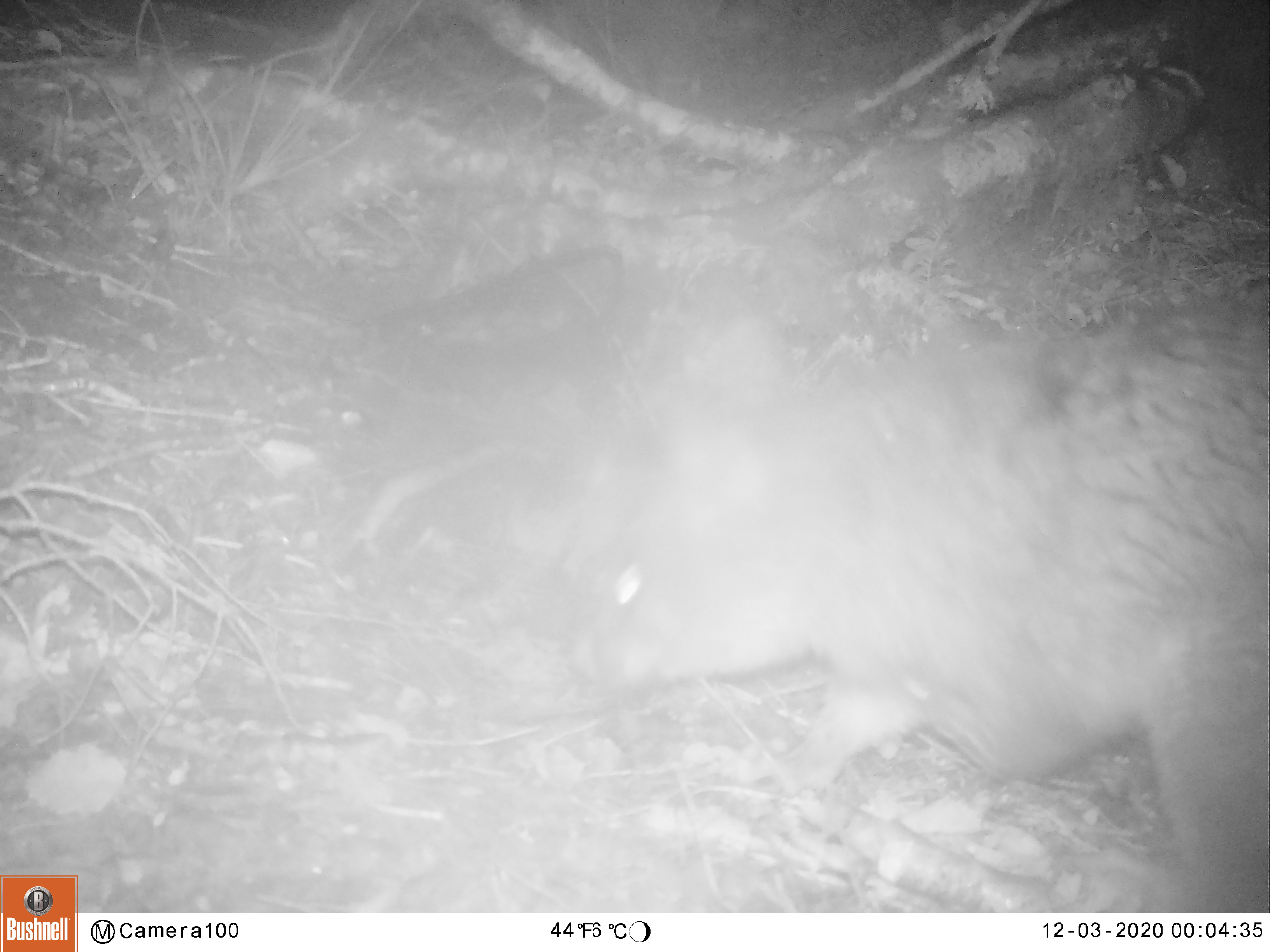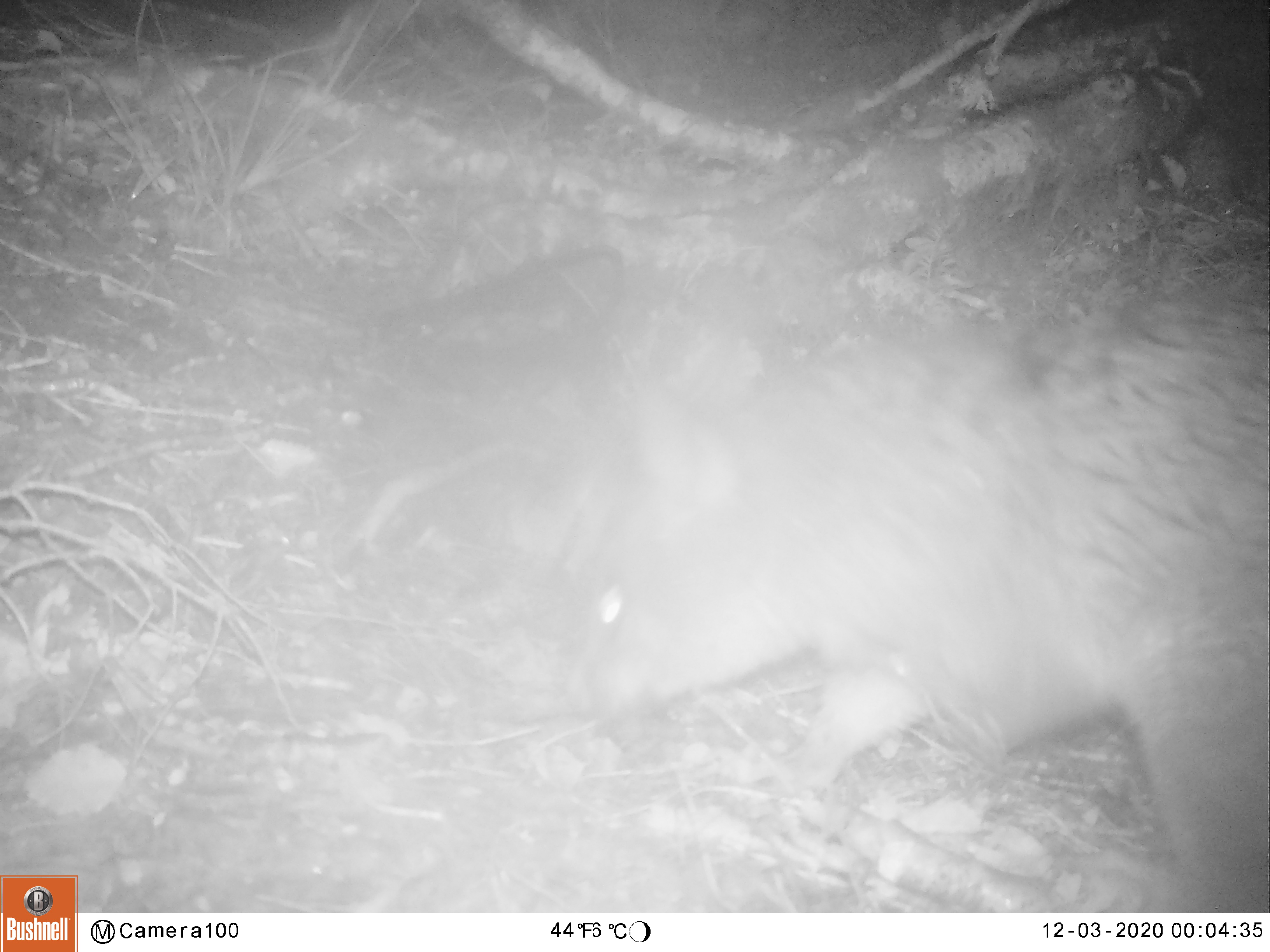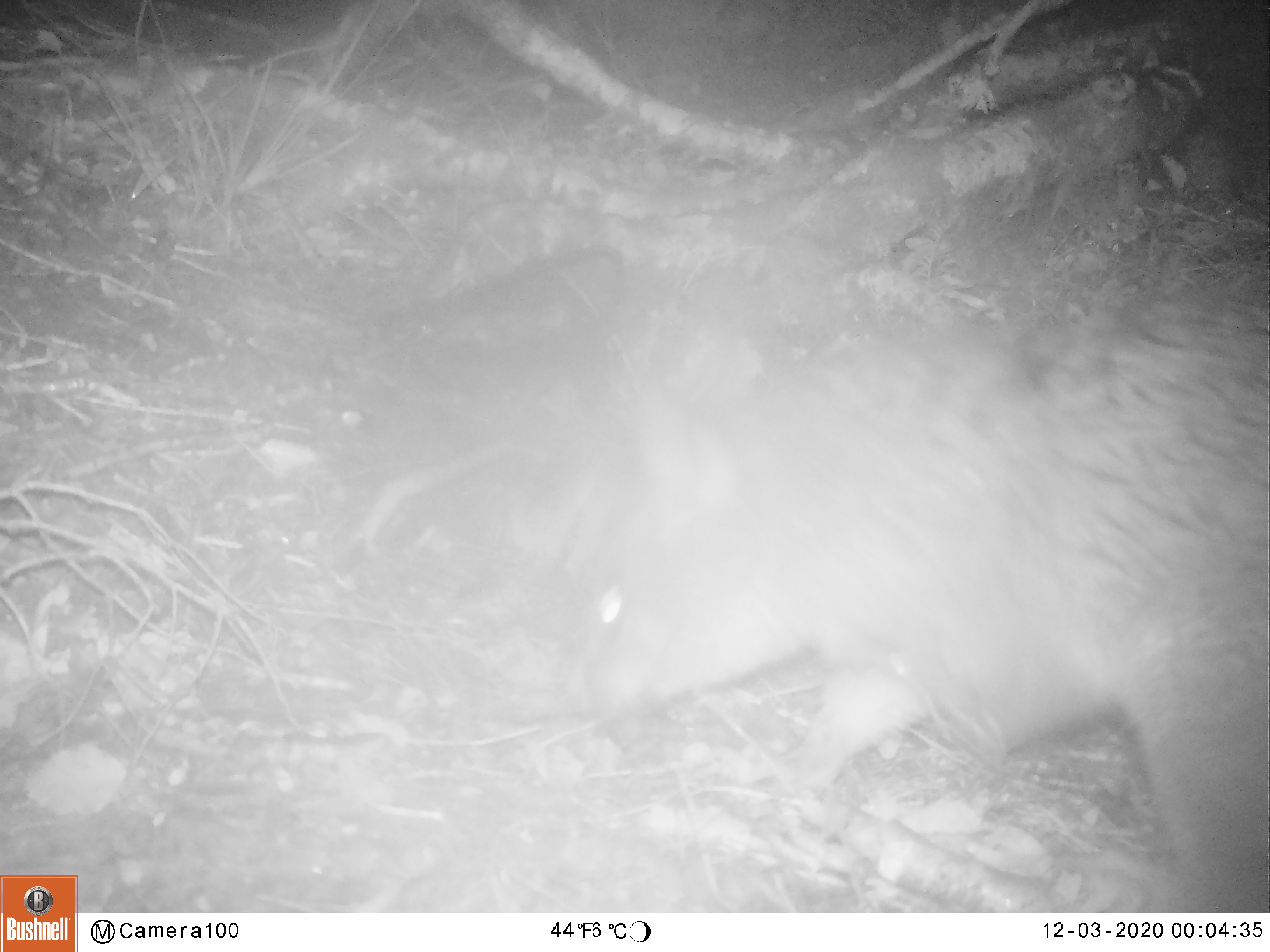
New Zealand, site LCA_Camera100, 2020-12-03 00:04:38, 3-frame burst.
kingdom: Animalia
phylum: Chordata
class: Mammalia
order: Diprotodontia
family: Phalangeridae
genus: Trichosurus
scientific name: Trichosurus vulpecula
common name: common brushtail possum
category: possum